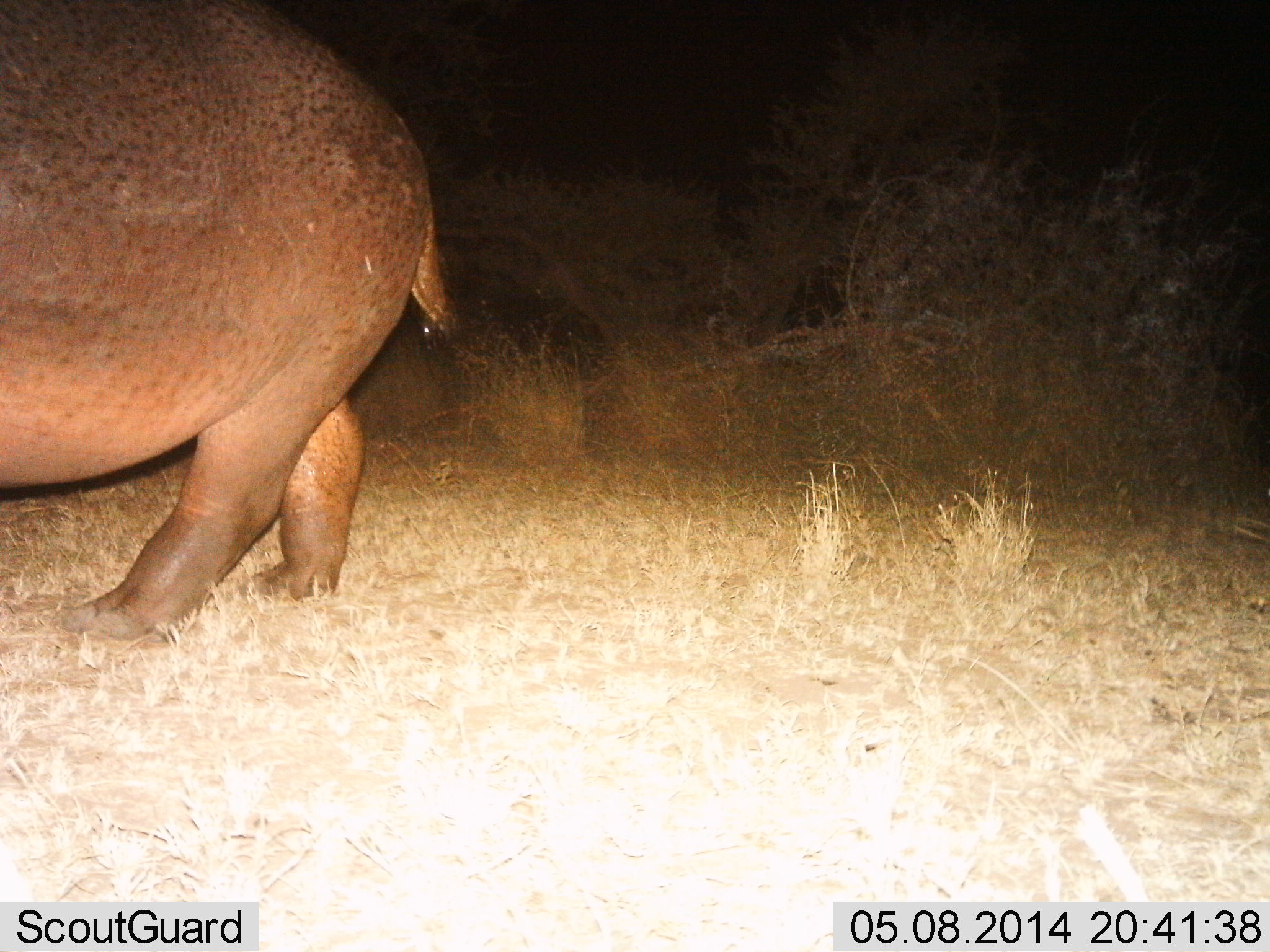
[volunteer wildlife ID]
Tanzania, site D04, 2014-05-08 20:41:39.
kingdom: Animalia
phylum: Chordata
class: Mammalia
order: Artiodactyla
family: Hippopotamidae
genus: Hippopotamus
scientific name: Hippopotamus amphibius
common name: hippopotamus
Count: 1.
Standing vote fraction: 0%.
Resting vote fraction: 0%.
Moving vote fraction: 100%.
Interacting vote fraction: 0%.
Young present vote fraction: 0%.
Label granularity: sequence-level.